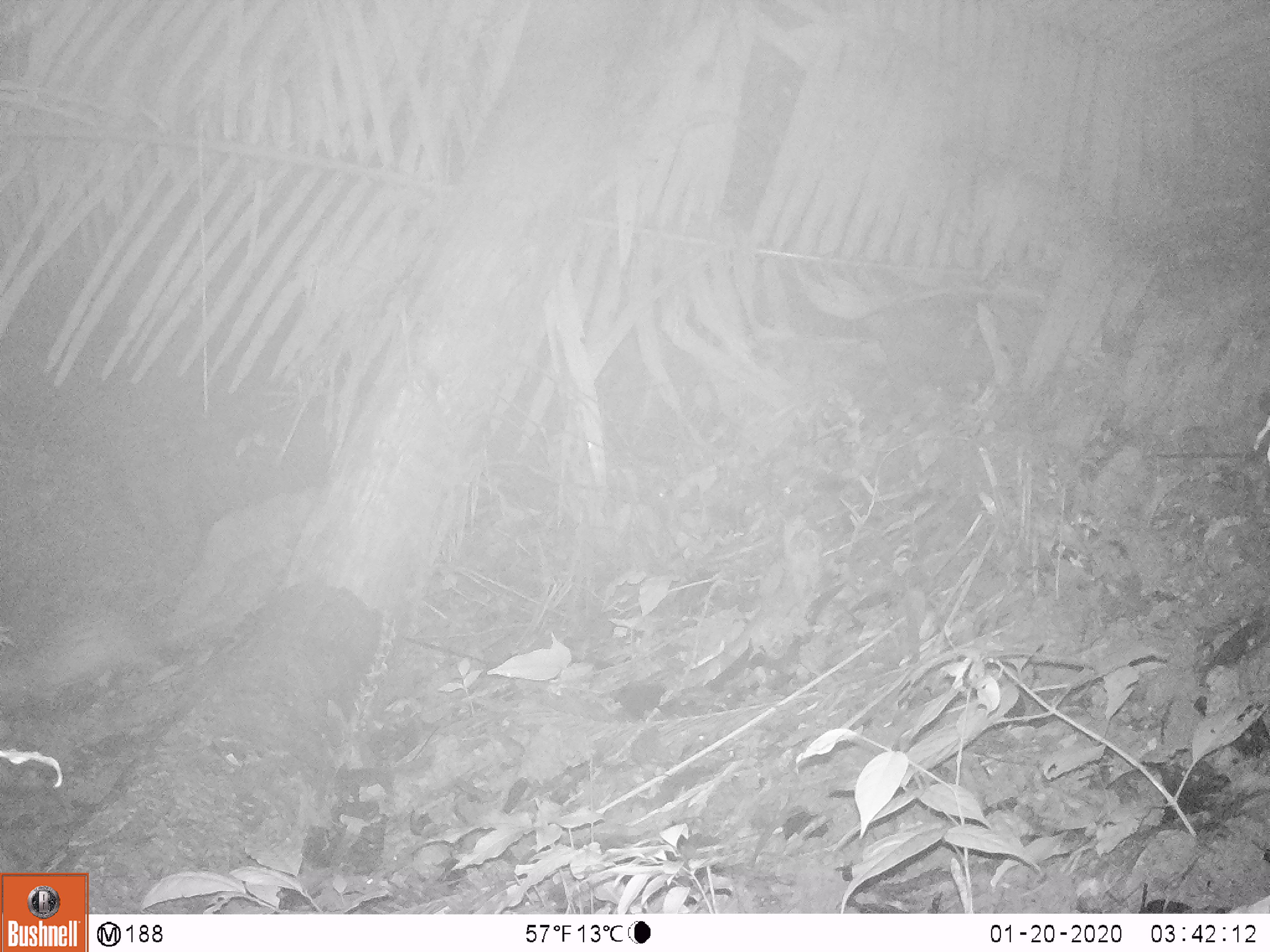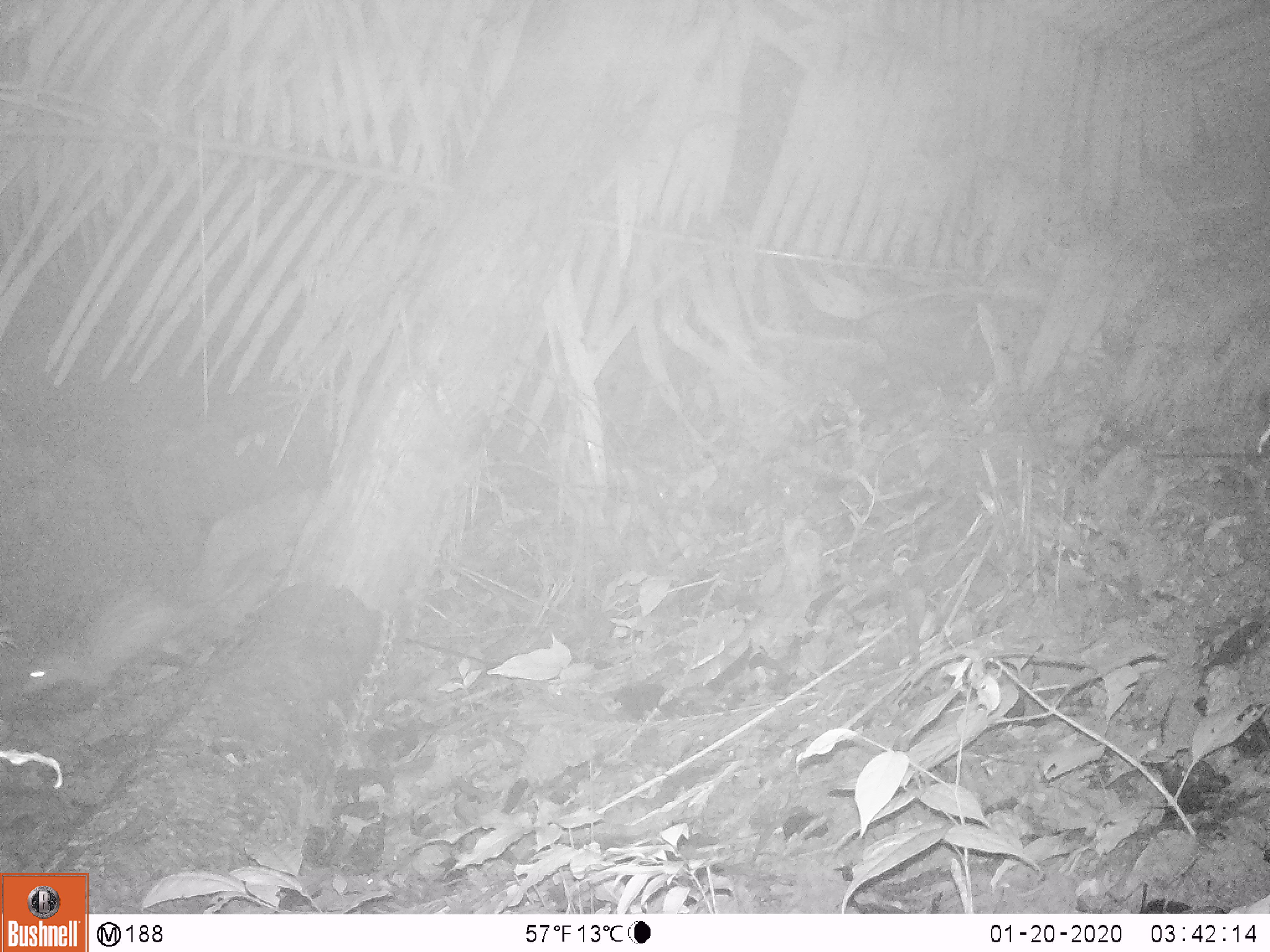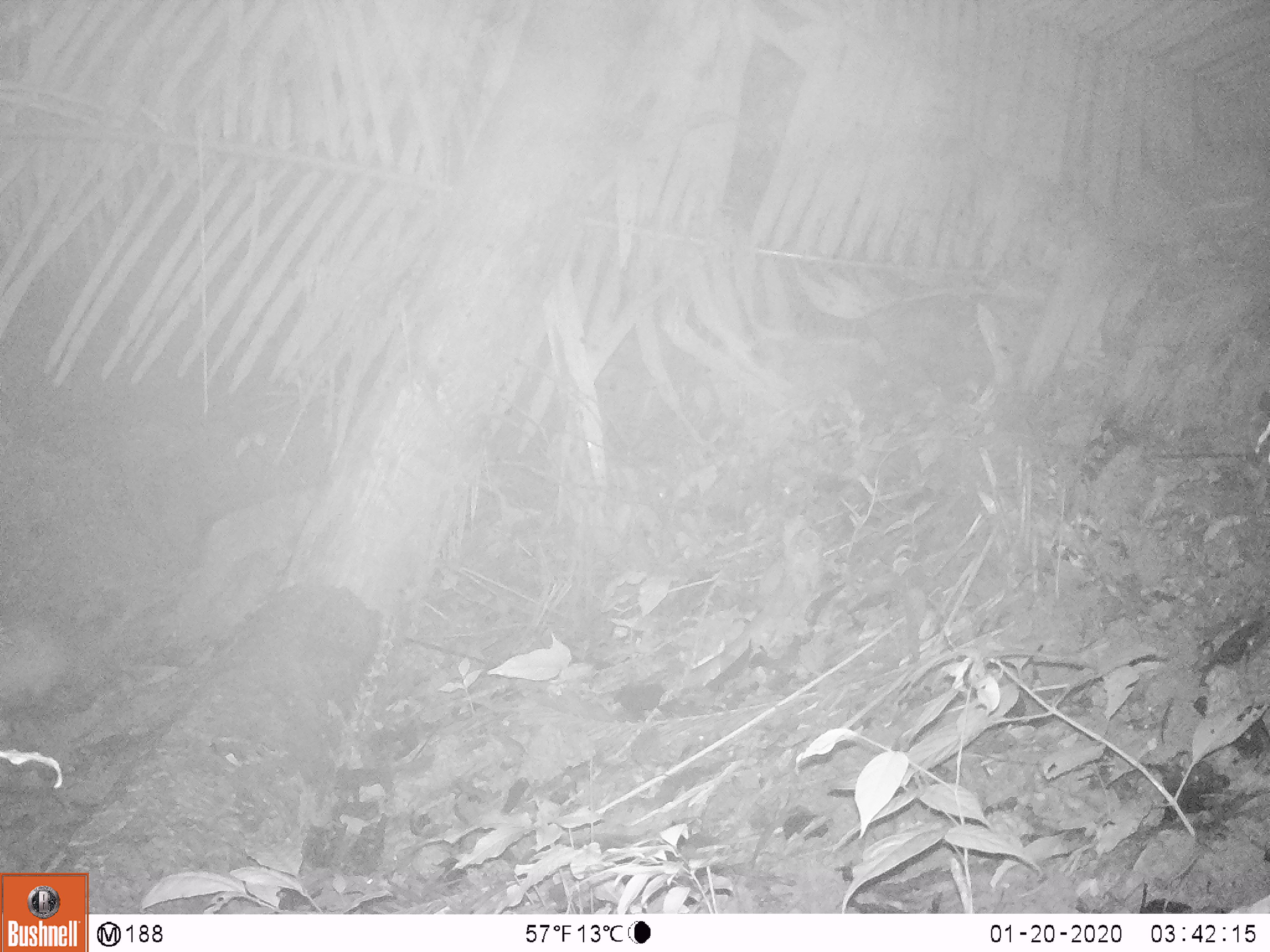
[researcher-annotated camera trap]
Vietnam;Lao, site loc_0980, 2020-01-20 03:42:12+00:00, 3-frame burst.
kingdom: Animalia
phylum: Chordata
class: Mammalia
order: Rodentia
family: Hystricidae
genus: Atherurus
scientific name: Atherurus macrourus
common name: asiatic brush-tailed porcupine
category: asiatic brush tailed porcupine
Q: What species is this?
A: Asiatic brush tailed porcupine (asiatic brush-tailed porcupine) (Atherurus macrourus).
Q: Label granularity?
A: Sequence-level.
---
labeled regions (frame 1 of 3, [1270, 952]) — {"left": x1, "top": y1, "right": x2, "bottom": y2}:
asiatic brush tailed porcupine: {"left": 0, "top": 596, "right": 257, "bottom": 704}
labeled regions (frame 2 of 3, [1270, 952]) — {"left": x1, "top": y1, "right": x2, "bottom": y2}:
asiatic brush tailed porcupine: {"left": 18, "top": 550, "right": 271, "bottom": 696}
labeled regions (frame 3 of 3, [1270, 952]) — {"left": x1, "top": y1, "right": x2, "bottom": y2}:
asiatic brush tailed porcupine: {"left": 0, "top": 609, "right": 135, "bottom": 713}